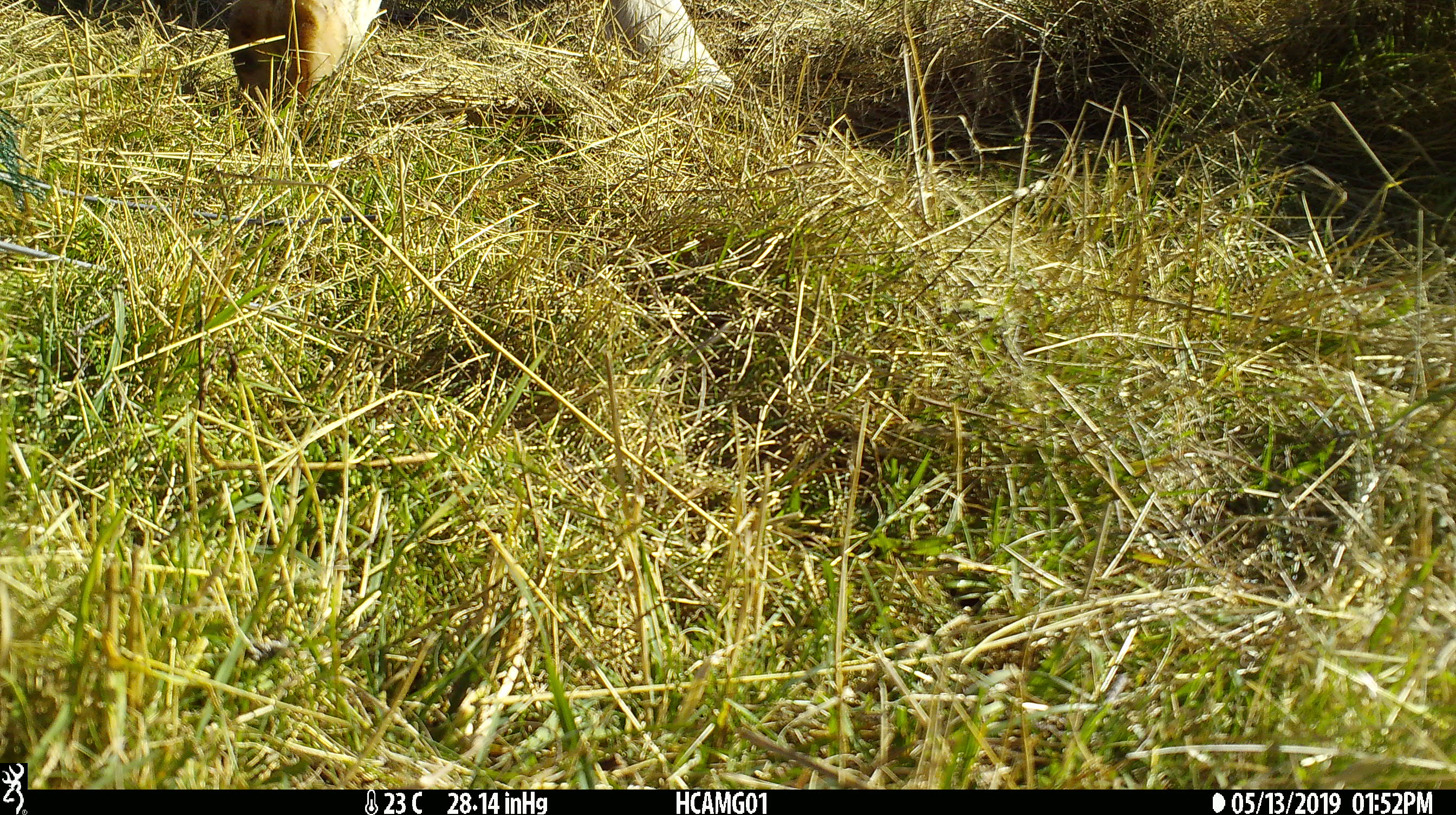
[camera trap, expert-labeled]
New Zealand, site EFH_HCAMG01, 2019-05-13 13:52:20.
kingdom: Animalia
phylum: Chordata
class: Mammalia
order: Artiodactyla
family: Bovidae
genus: Bos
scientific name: Bos taurus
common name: domestic cow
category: cow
Cow (domestic cow) (Bos taurus).